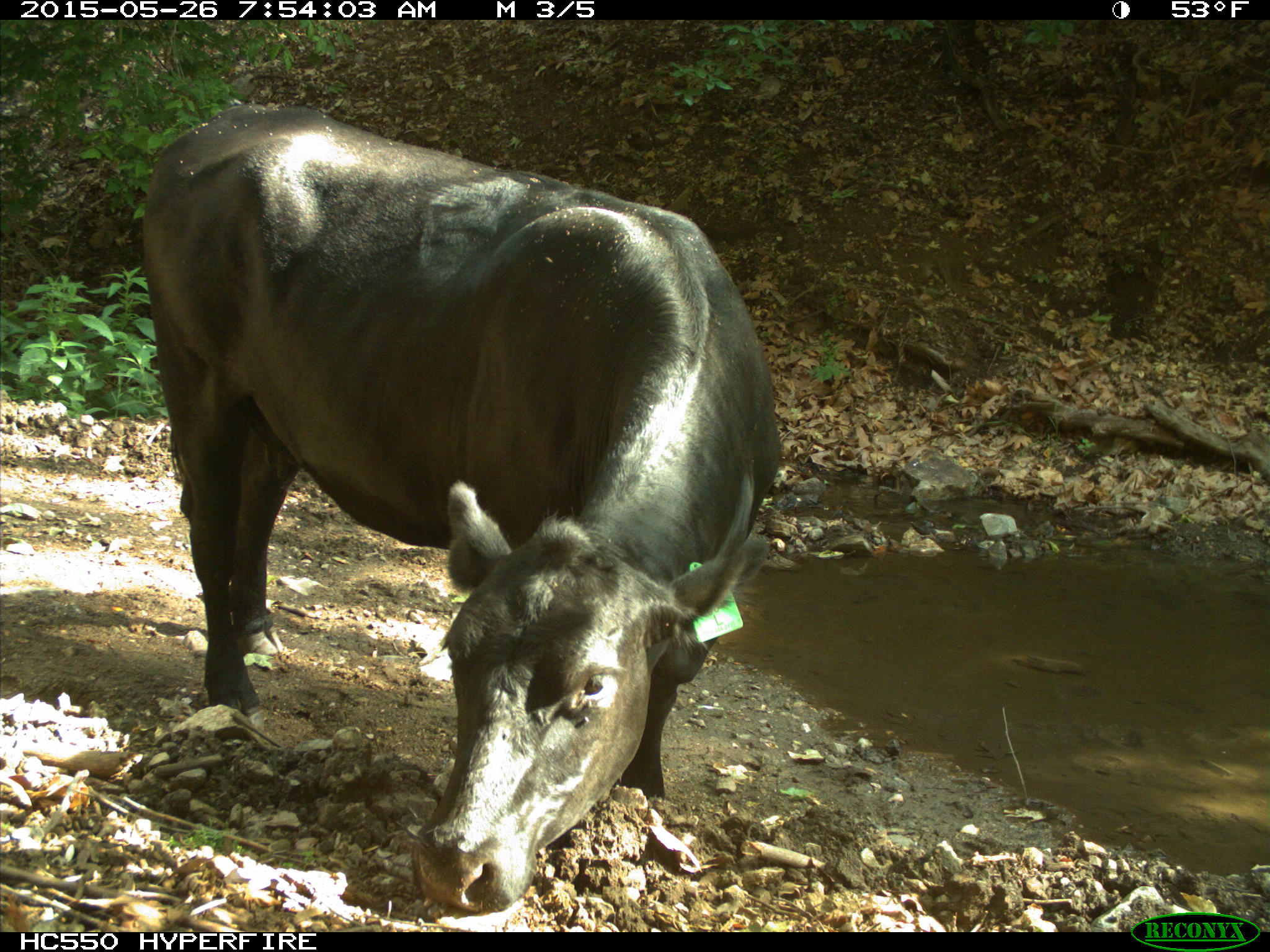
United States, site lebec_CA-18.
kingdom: Animalia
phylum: Chordata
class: Mammalia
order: Artiodactyla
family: Bovidae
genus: Bos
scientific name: Bos taurus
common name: domestic cow